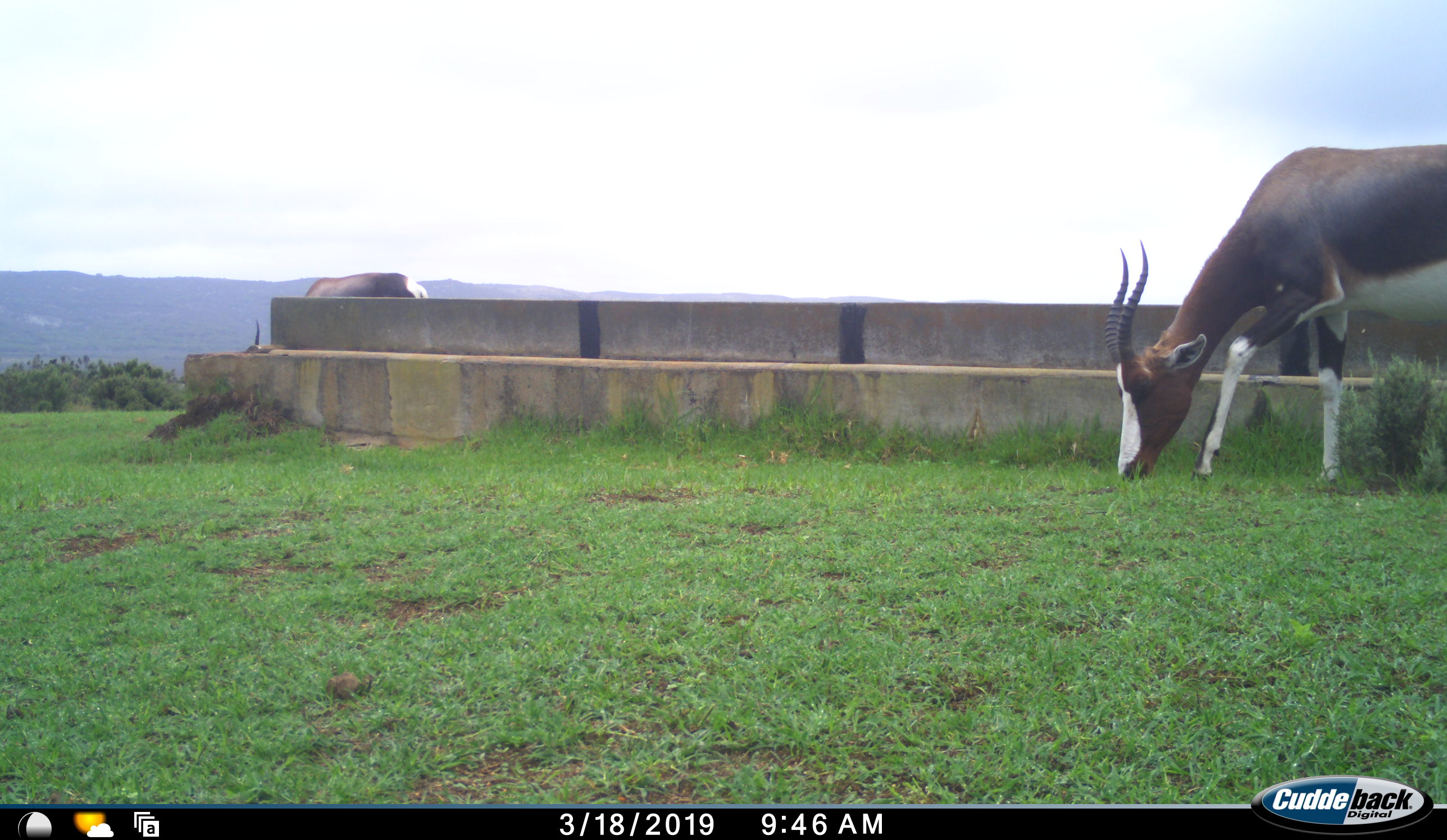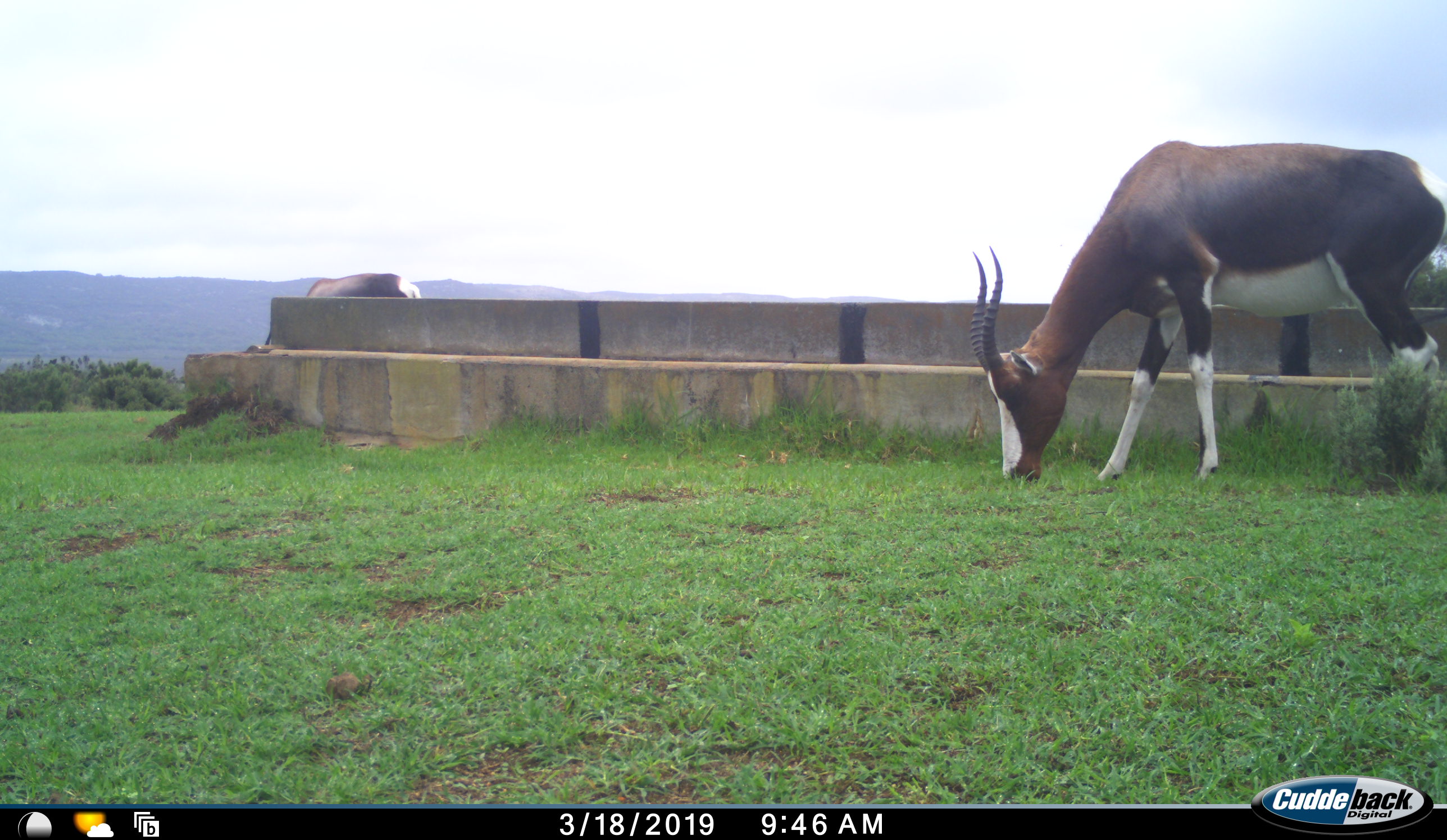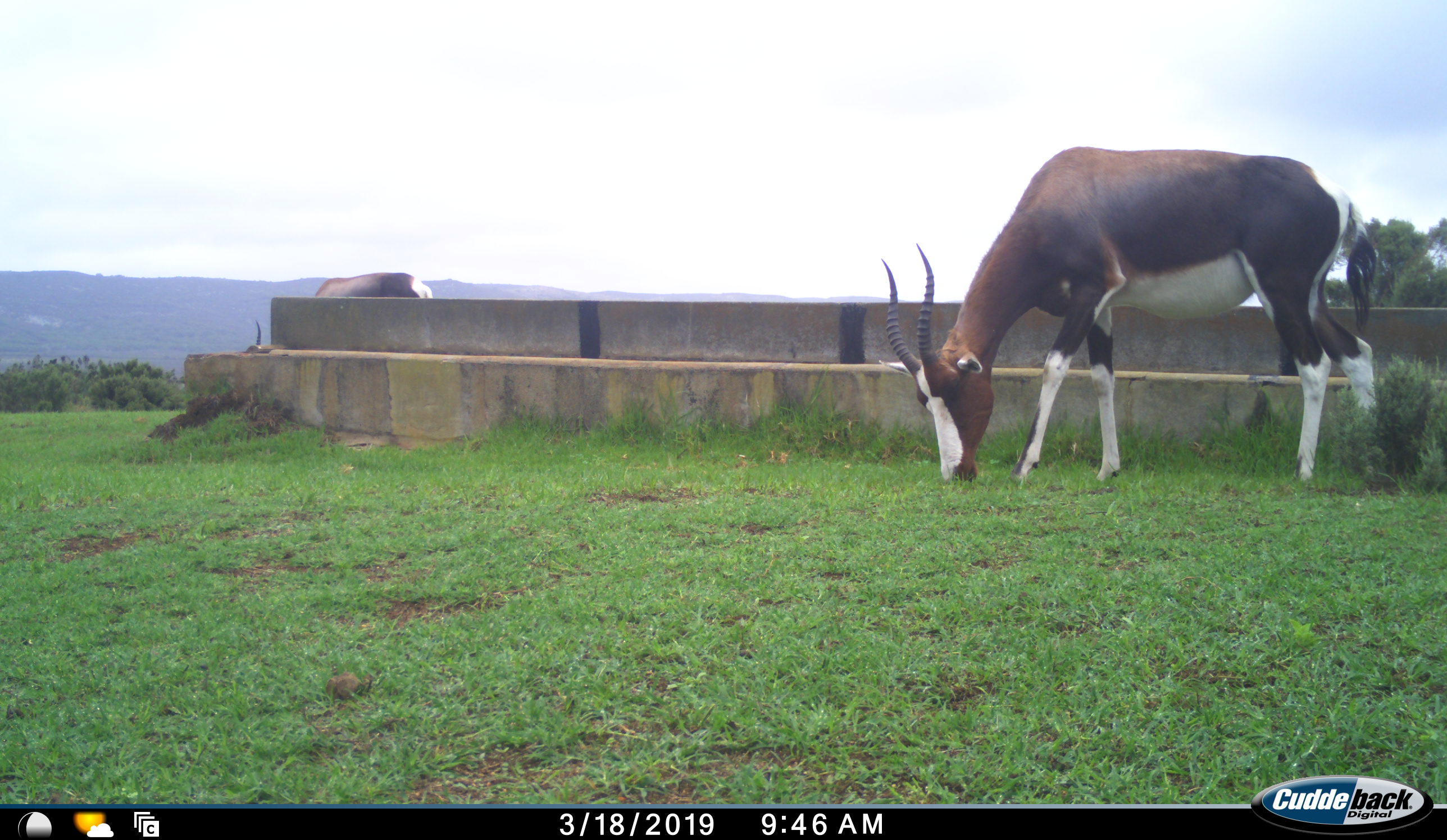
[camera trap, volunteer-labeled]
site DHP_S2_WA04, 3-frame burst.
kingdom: Animalia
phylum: Chordata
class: Mammalia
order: Artiodactyla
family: Bovidae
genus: Damaliscus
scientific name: Damaliscus pygargus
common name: bontebok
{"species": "bontebok (Damaliscus pygargus)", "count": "2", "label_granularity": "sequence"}